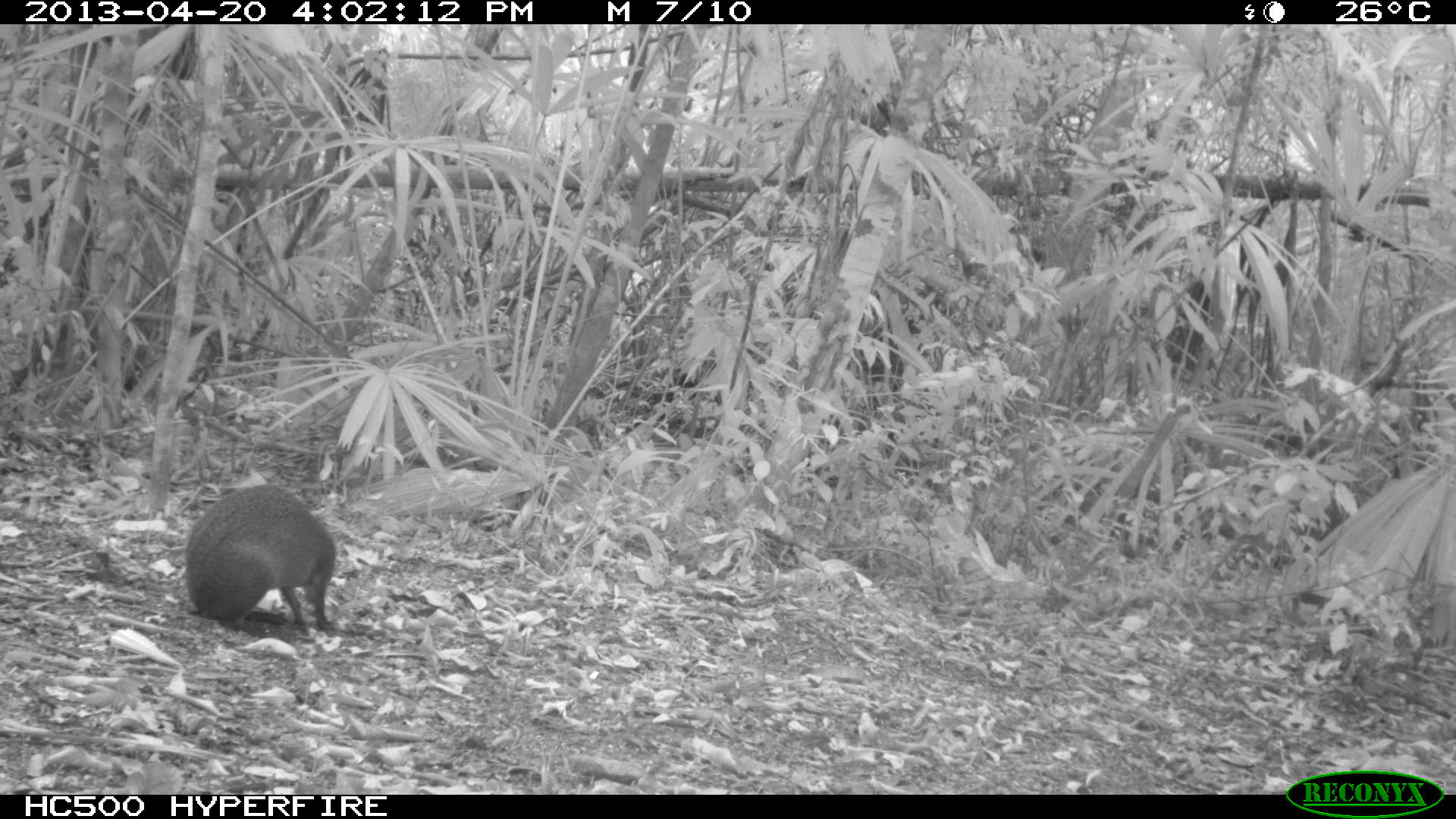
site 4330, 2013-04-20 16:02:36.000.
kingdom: Animalia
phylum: Chordata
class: Mammalia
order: Rodentia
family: Dasyproctidae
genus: Dasyprocta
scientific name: Dasyprocta punctata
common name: central american agouti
Dasyprocta punctata (central american agouti), count 1.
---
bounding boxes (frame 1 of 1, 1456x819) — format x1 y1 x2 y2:
dasyprocta punctata: 184 483 337 630